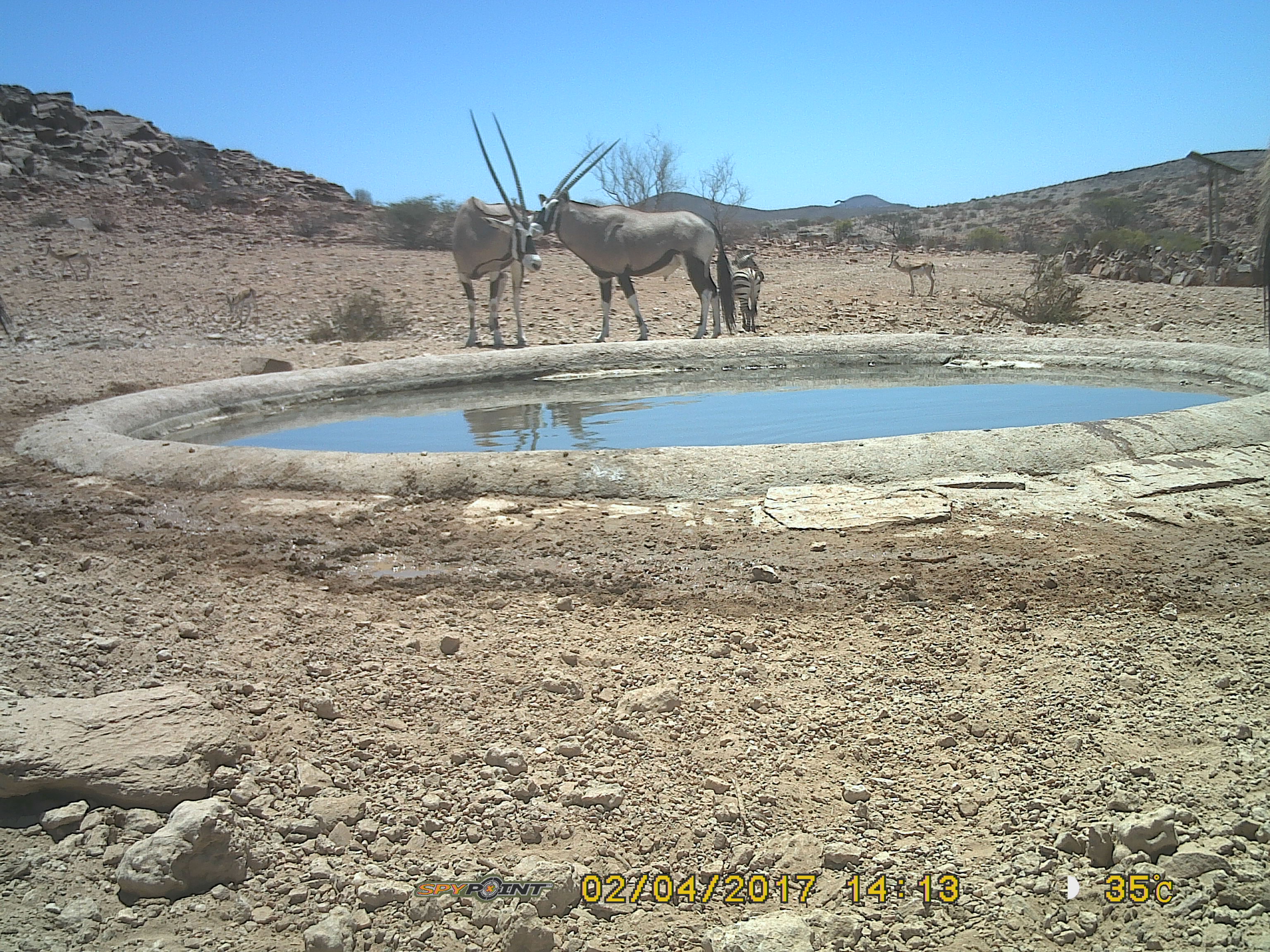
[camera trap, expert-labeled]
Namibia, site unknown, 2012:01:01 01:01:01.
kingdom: Animalia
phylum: Chordata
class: Mammalia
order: Artiodactyla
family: Bovidae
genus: Oryx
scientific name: Oryx gazella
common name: gemsbok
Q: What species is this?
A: Oryx gazella (gemsbok).